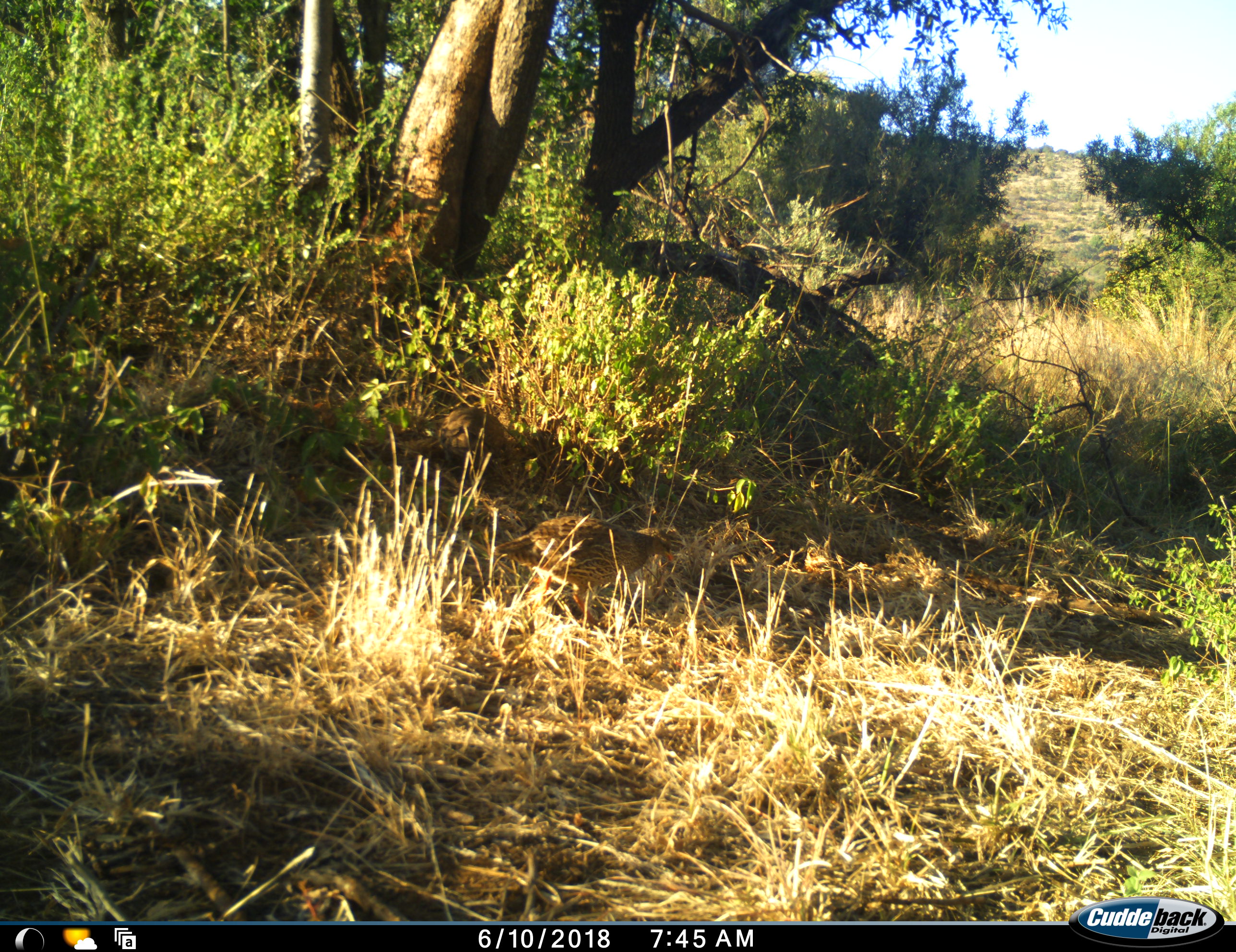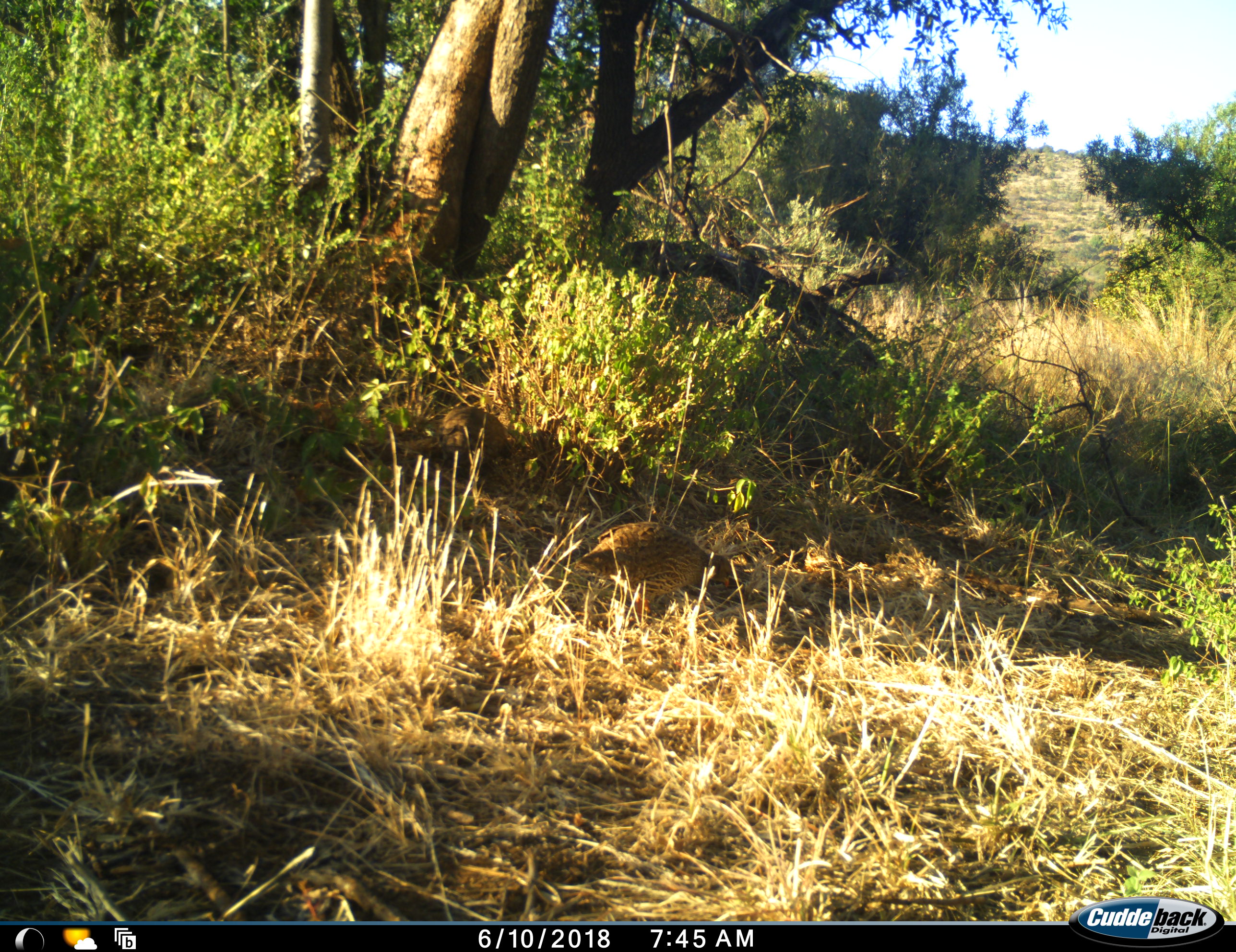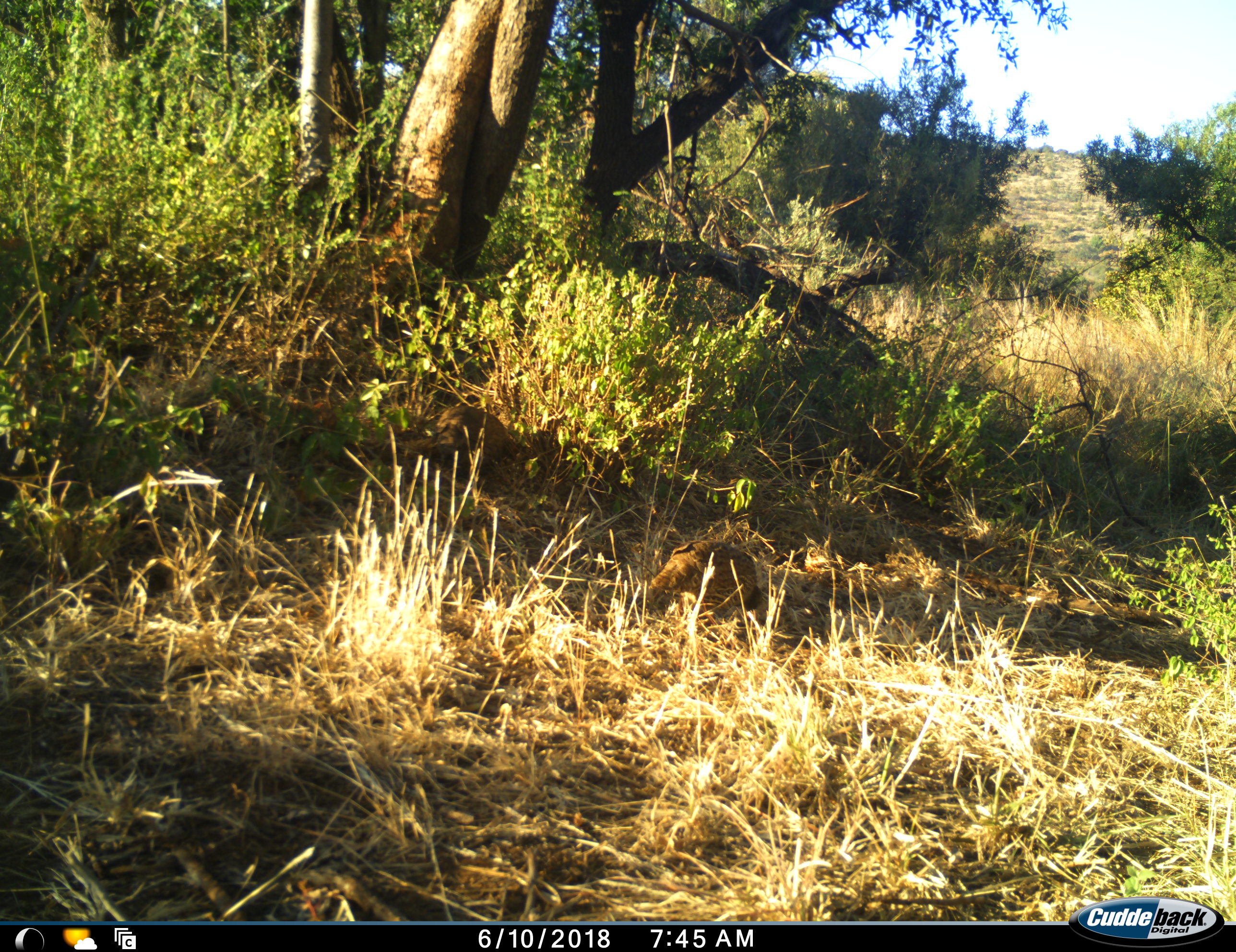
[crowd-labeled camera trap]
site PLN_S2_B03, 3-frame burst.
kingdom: Animalia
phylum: Chordata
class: Aves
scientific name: Aves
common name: bird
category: birdother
Birdother (bird) (Aves), count 2. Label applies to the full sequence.